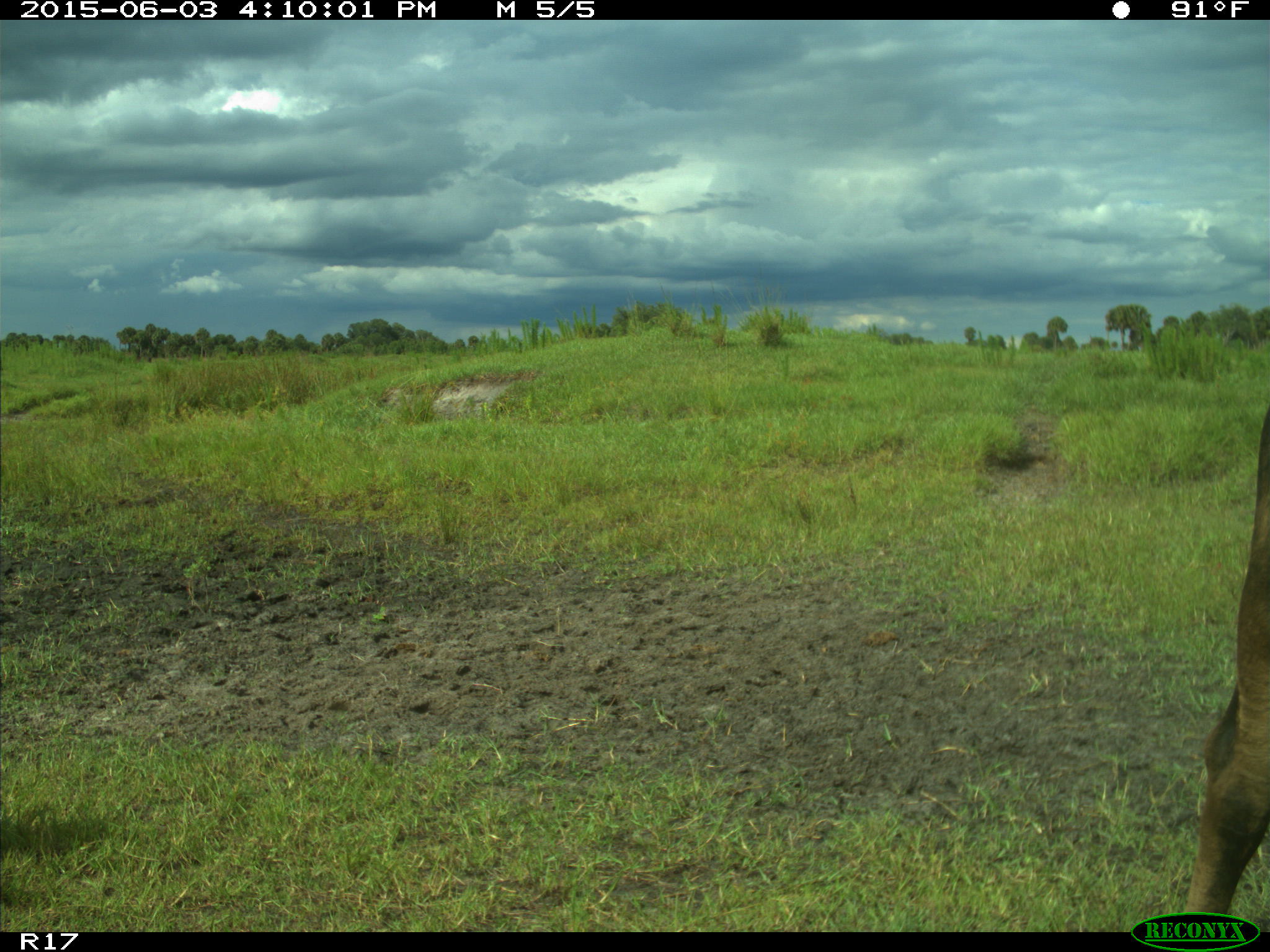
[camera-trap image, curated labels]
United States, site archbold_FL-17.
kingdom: Animalia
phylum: Chordata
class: Mammalia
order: Artiodactyla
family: Bovidae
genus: Bos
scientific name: Bos taurus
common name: domestic cow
Bos taurus (domestic cow).